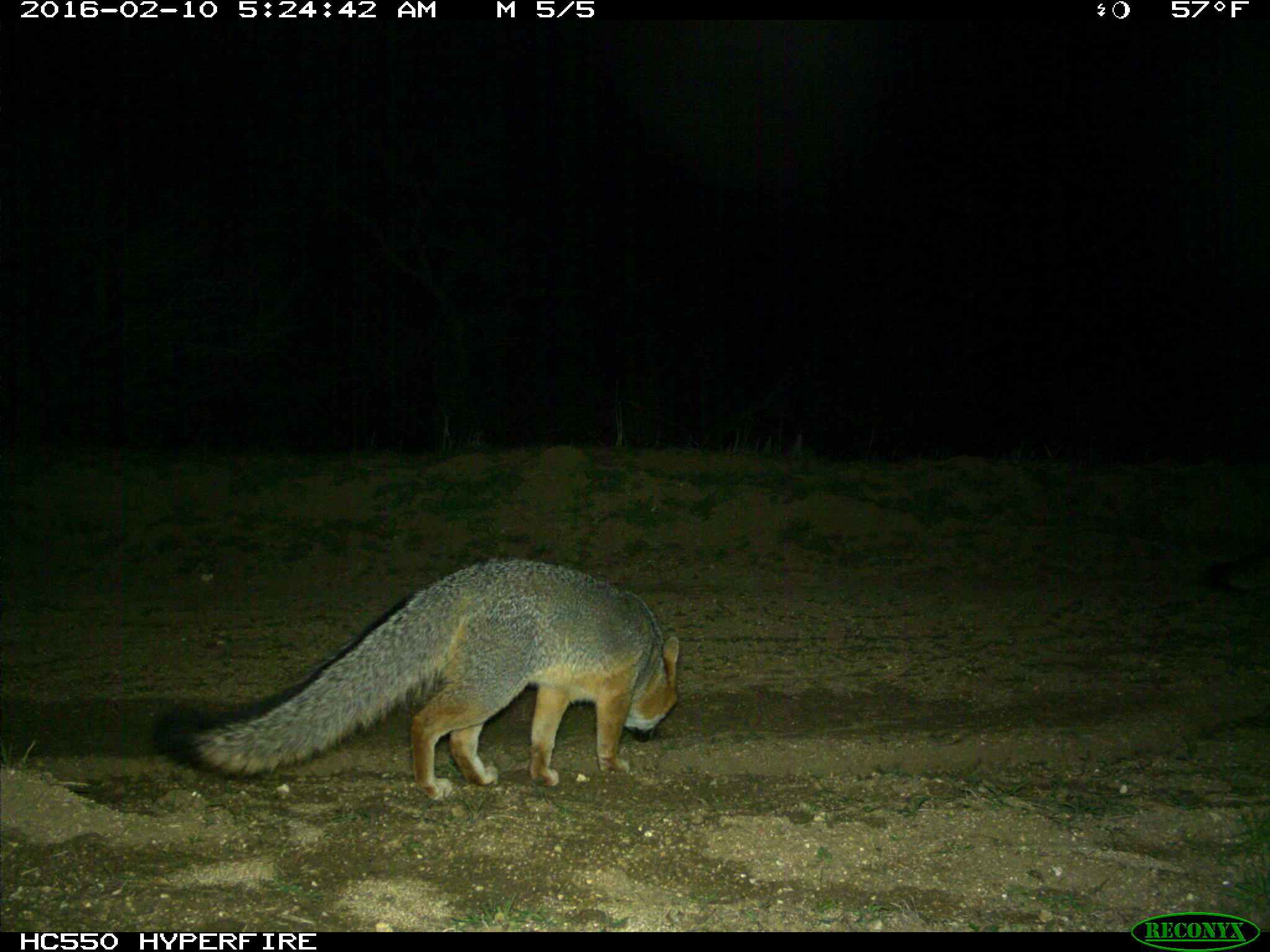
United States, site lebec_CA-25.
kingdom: Animalia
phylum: Chordata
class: Mammalia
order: Carnivora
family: Canidae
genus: Urocyon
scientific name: Urocyon cinereoargenteus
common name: gray fox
Urocyon cinereoargenteus (gray fox).